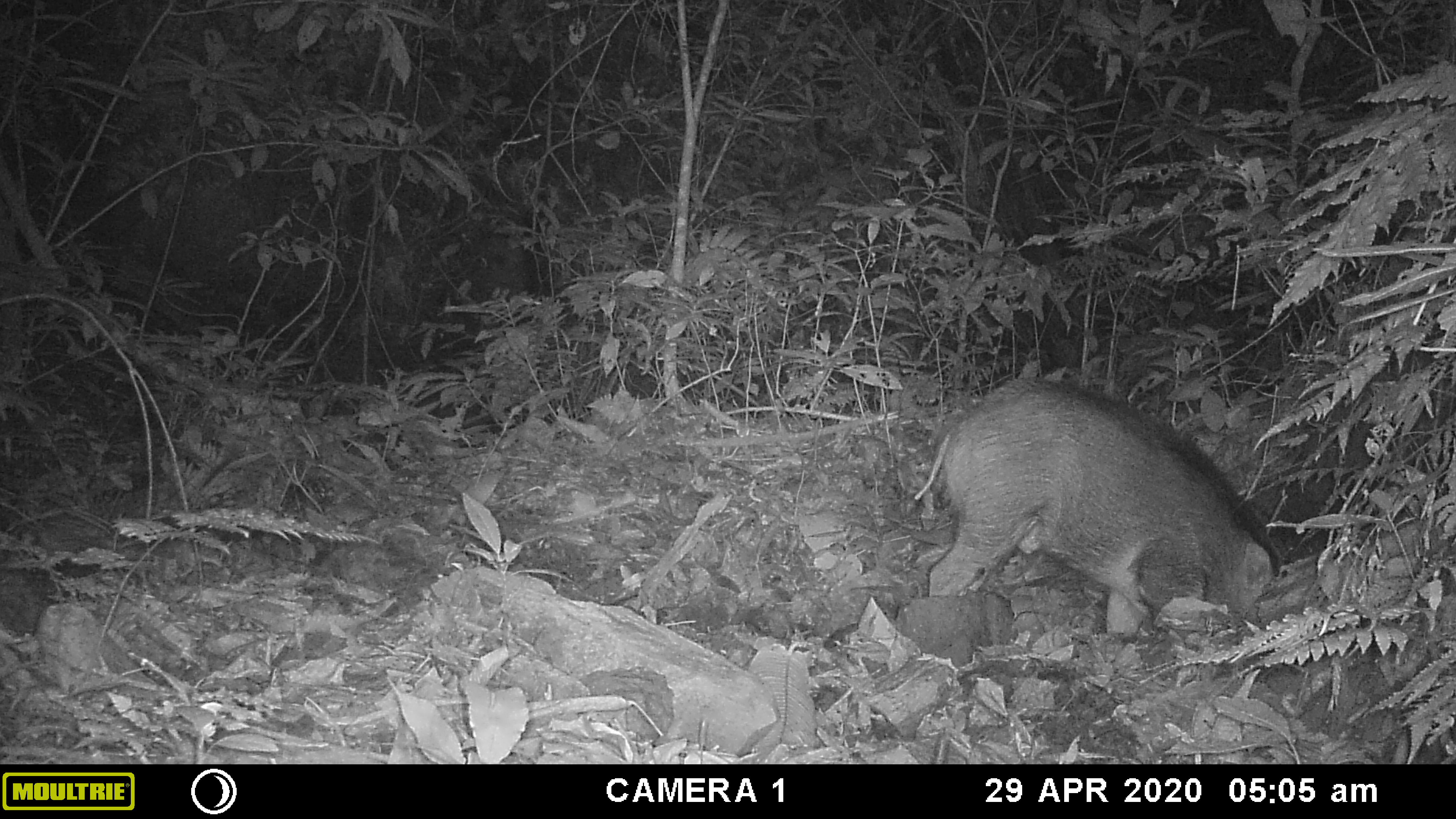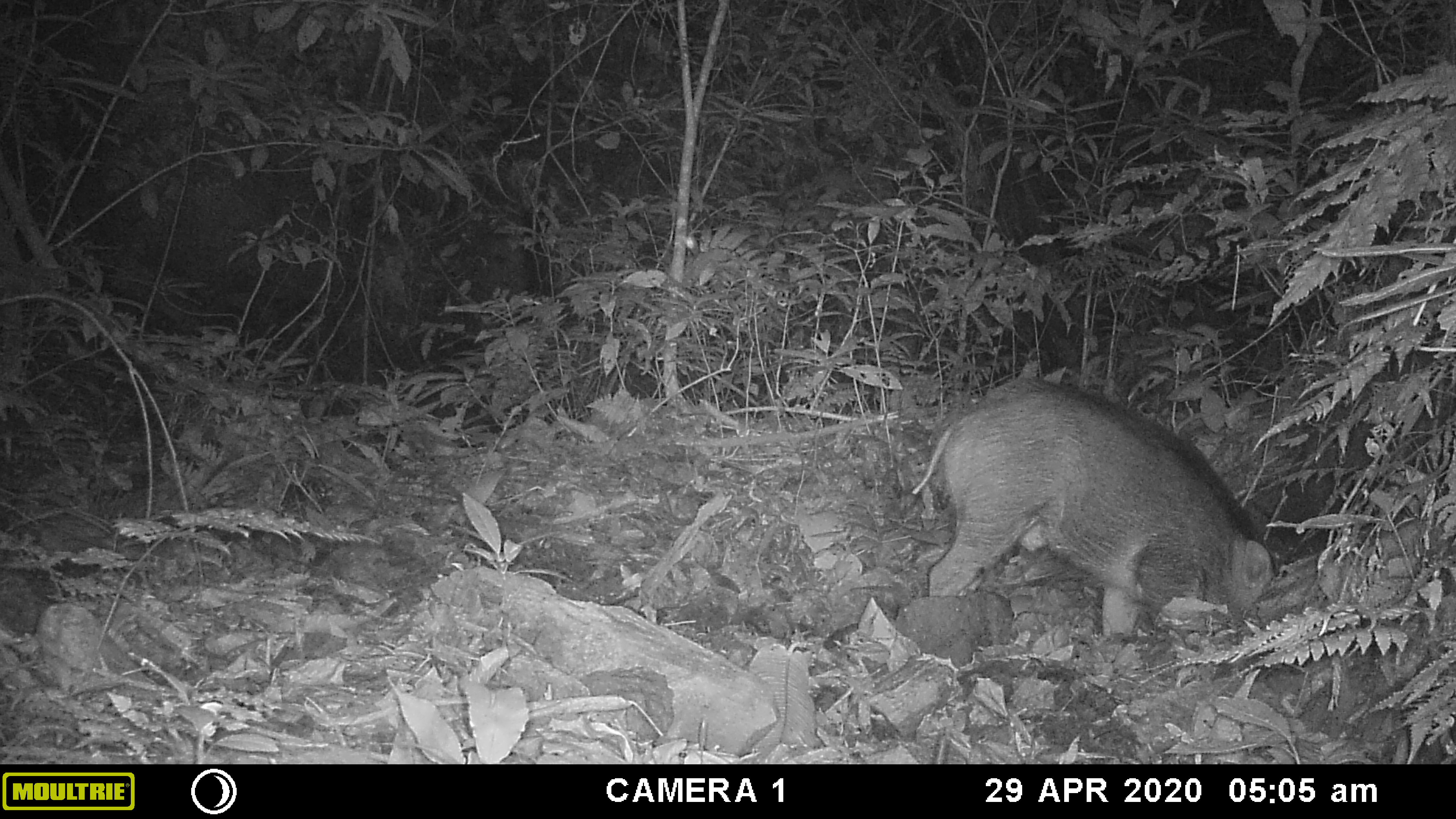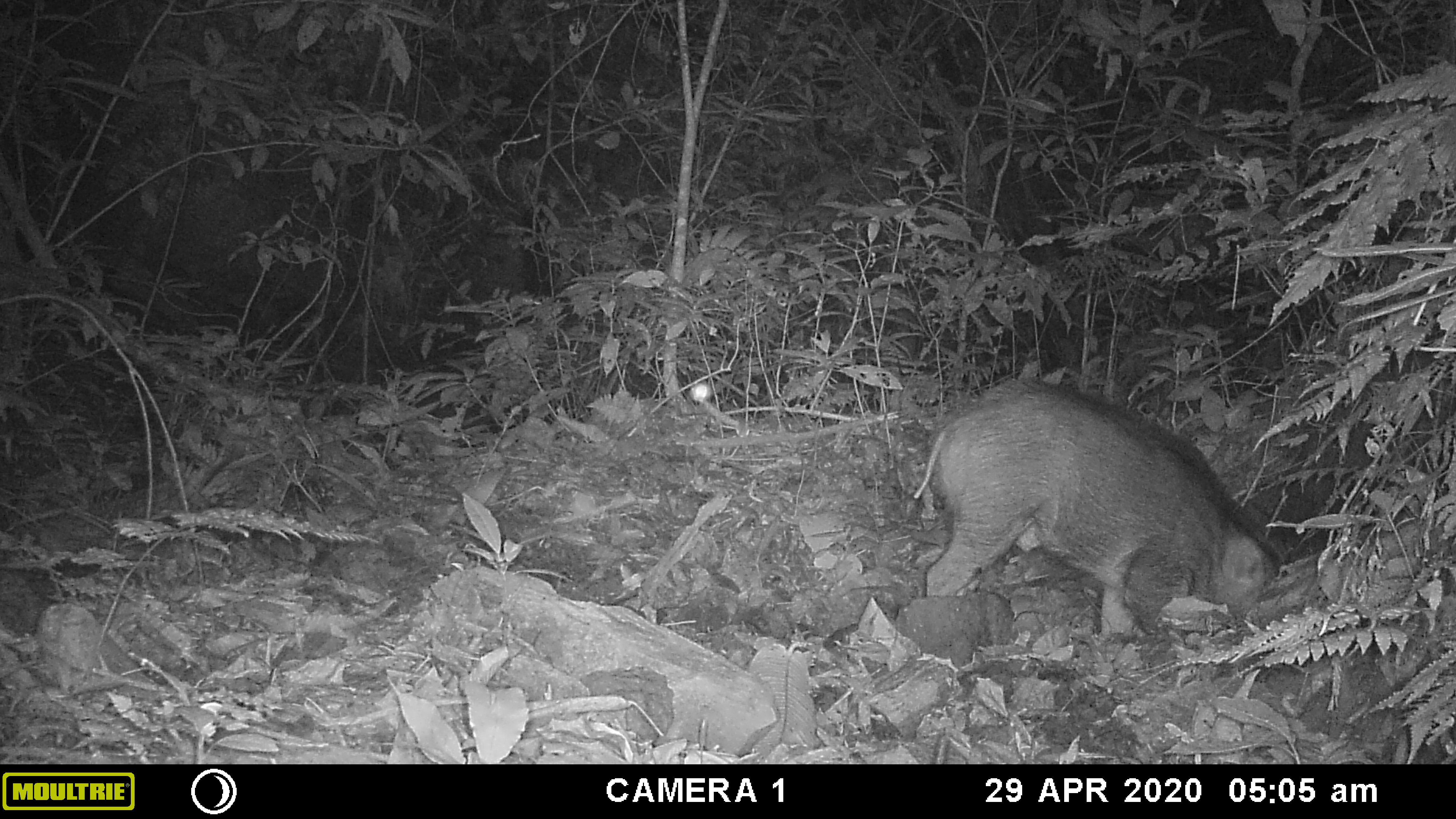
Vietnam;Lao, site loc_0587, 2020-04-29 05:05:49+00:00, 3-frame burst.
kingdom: Animalia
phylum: Chordata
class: Mammalia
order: Artiodactyla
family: Suidae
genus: Sus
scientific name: Sus scrofa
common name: eurasian wild pig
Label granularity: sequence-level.